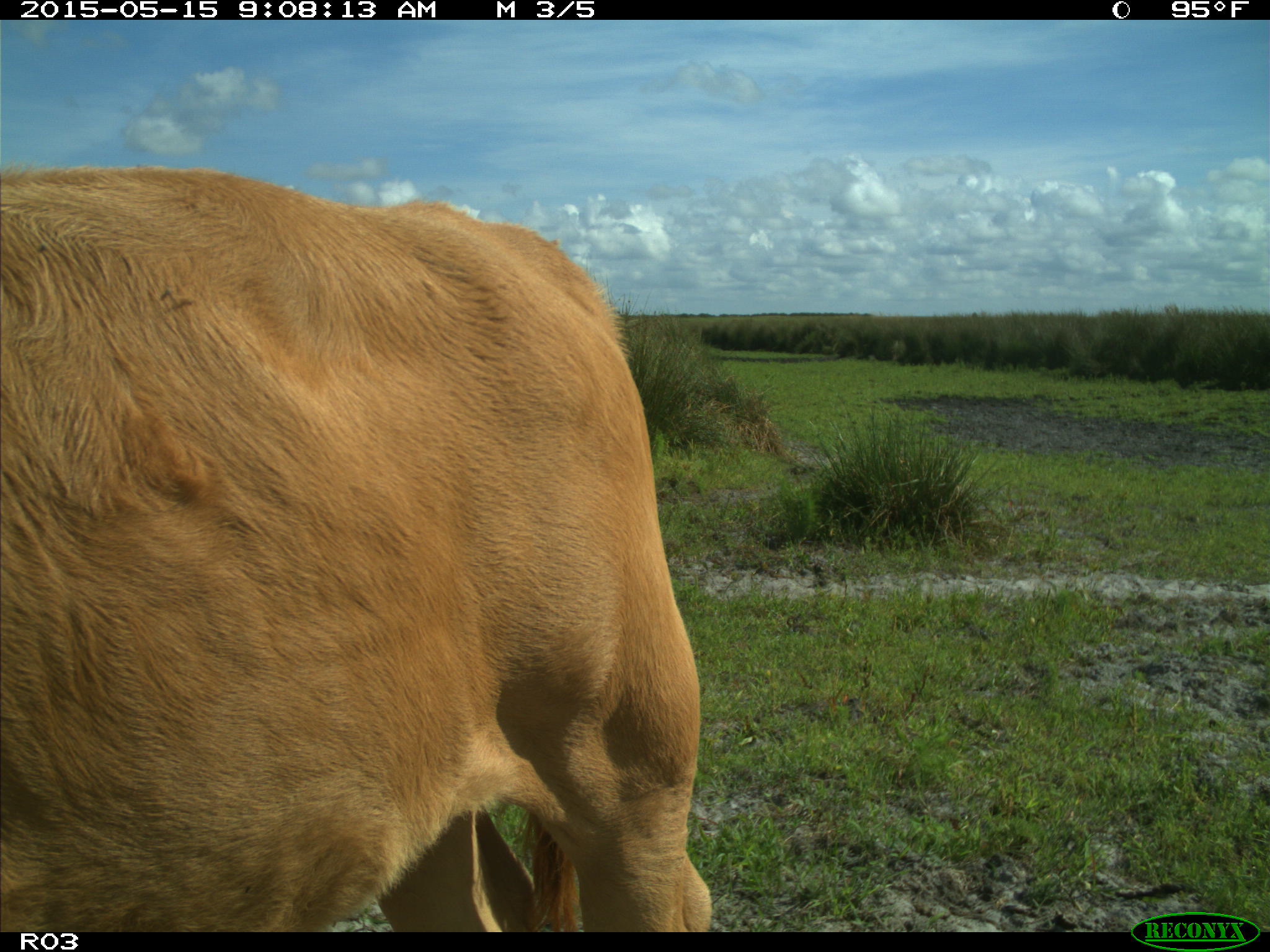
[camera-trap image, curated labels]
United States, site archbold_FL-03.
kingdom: Animalia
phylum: Chordata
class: Mammalia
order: Artiodactyla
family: Bovidae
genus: Bos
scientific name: Bos taurus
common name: domestic cow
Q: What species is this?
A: Bos taurus (domestic cow).